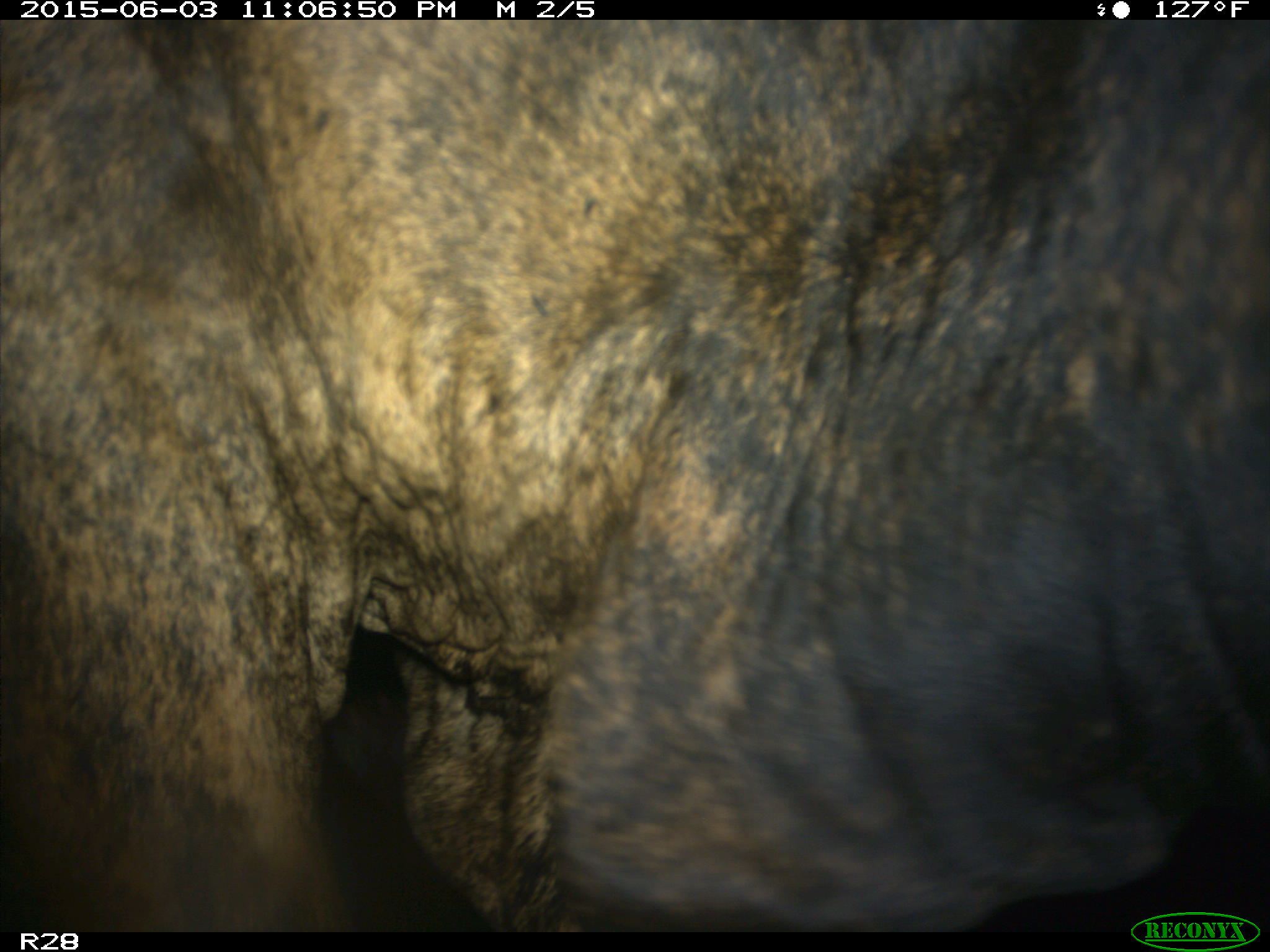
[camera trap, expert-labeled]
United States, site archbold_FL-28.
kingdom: Animalia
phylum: Chordata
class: Mammalia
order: Artiodactyla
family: Bovidae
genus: Bos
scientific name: Bos taurus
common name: domestic cow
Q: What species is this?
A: Bos taurus (domestic cow).